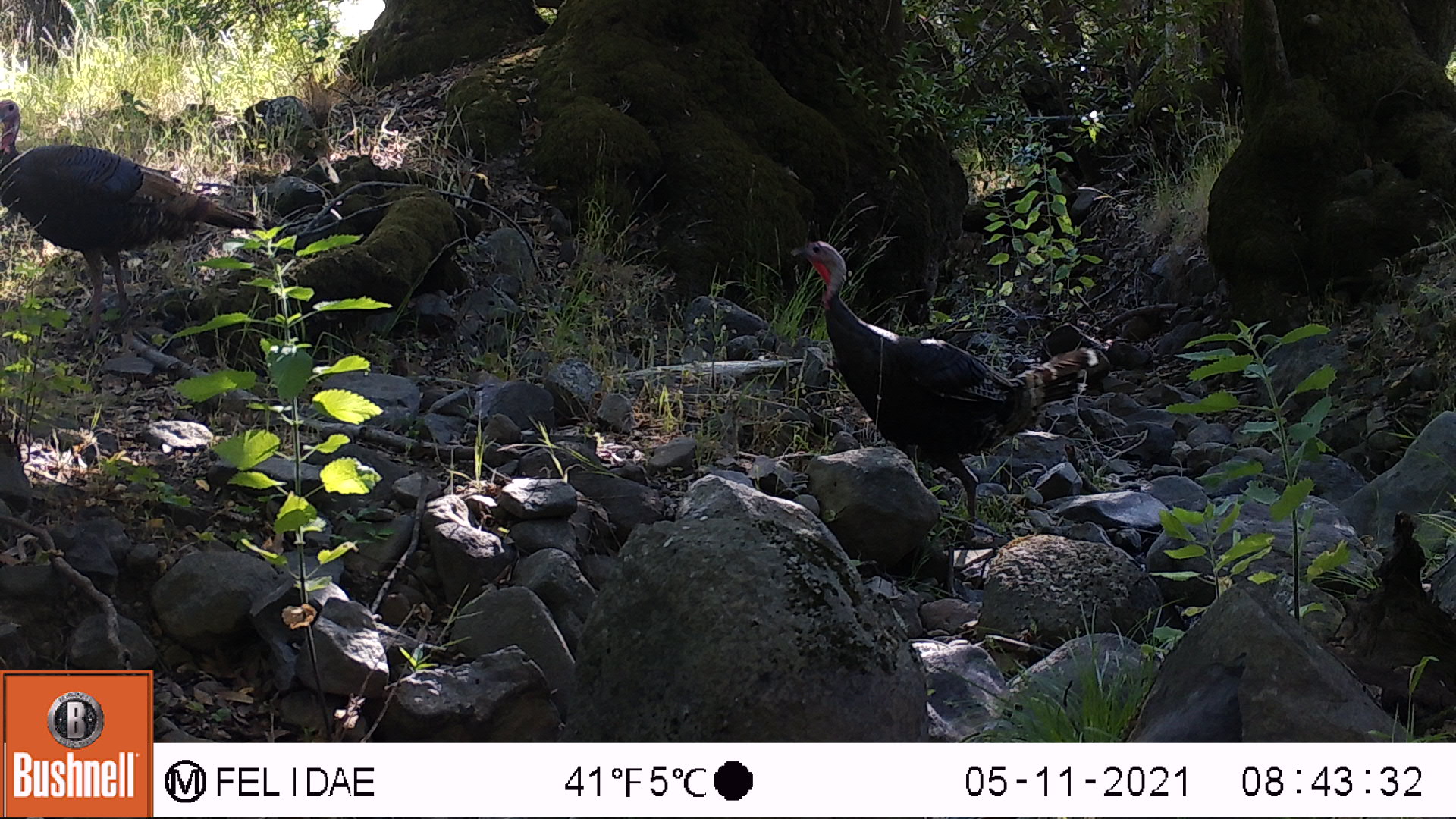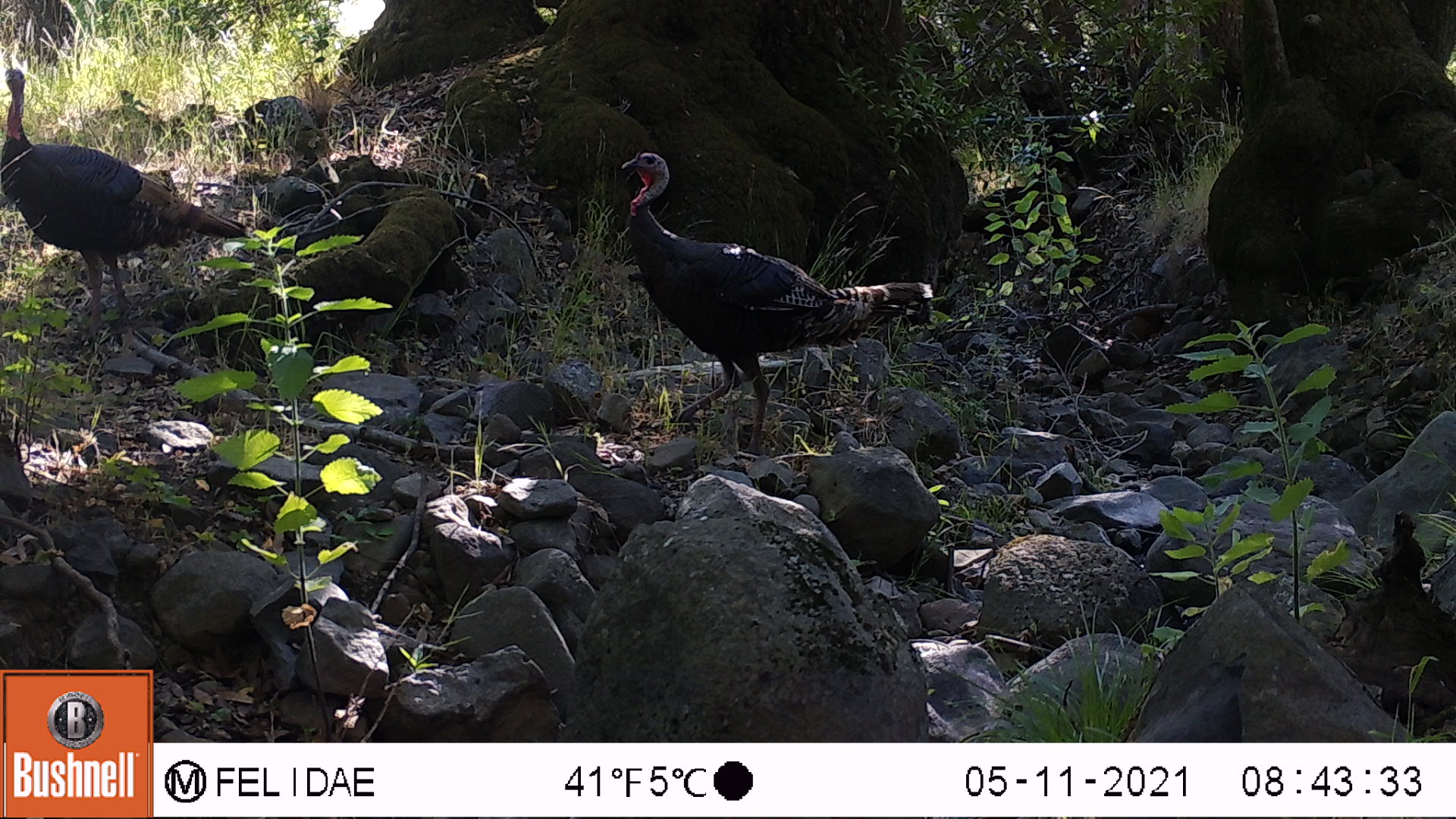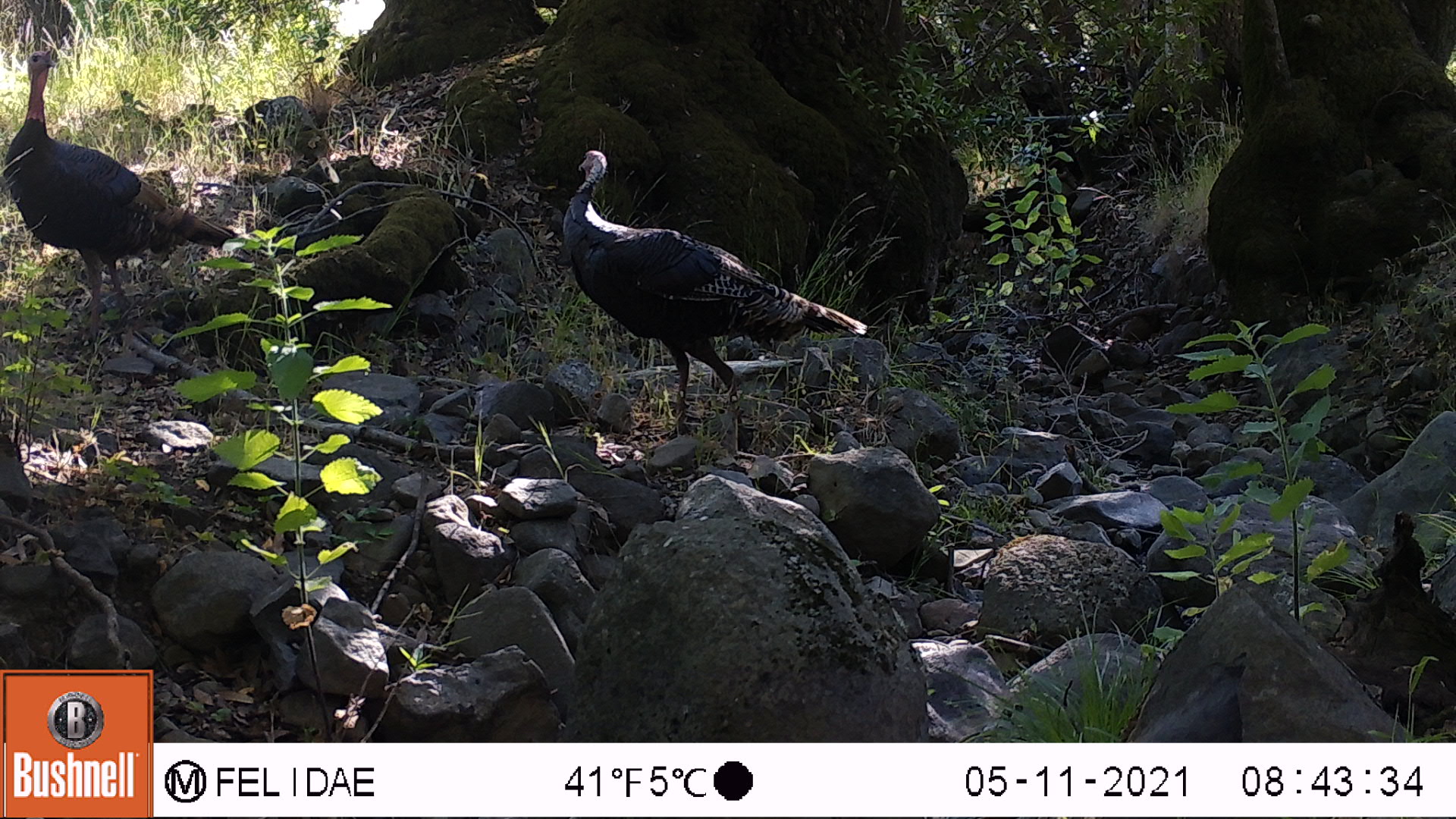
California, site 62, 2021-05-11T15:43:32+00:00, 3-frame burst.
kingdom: Animalia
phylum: Chordata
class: Aves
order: Galliformes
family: Phasianidae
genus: Meleagris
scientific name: Meleagris gallopavo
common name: turkey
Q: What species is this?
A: Turkey (Meleagris gallopavo).